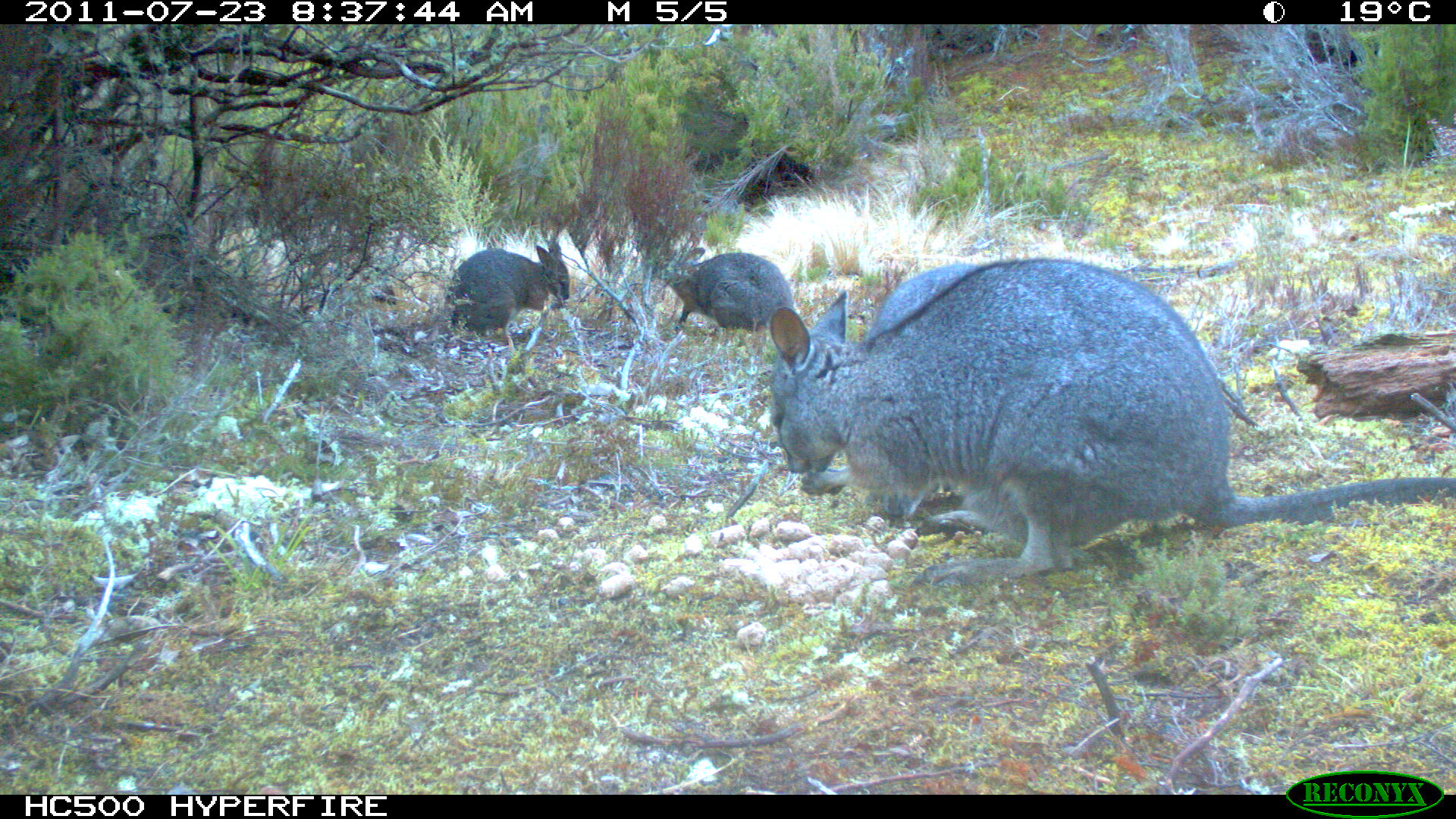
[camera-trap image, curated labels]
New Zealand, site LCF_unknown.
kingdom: Animalia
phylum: Chordata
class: Mammalia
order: Diprotodontia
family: Macropodidae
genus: Notamacropus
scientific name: Notamacropus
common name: wallaby